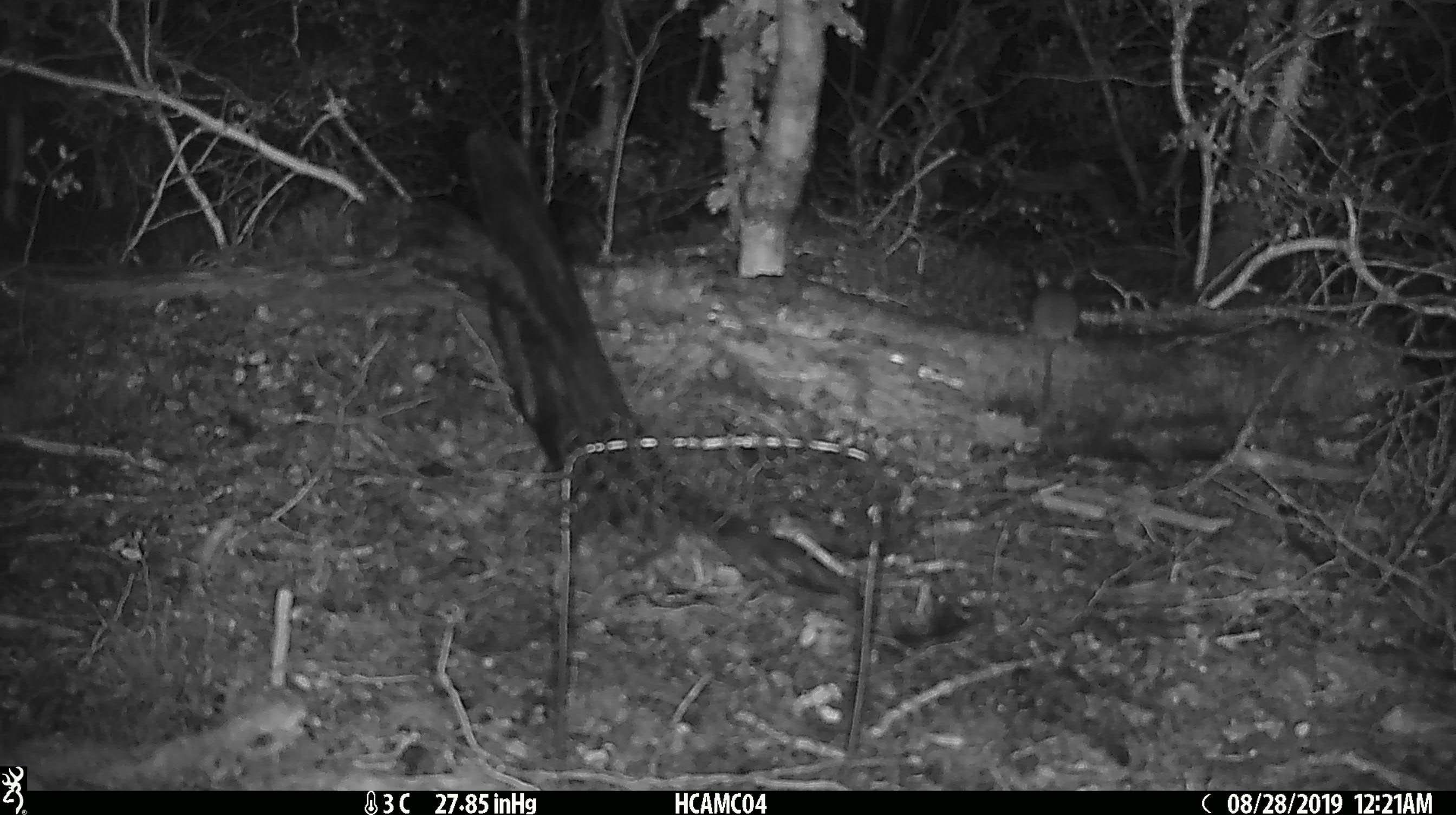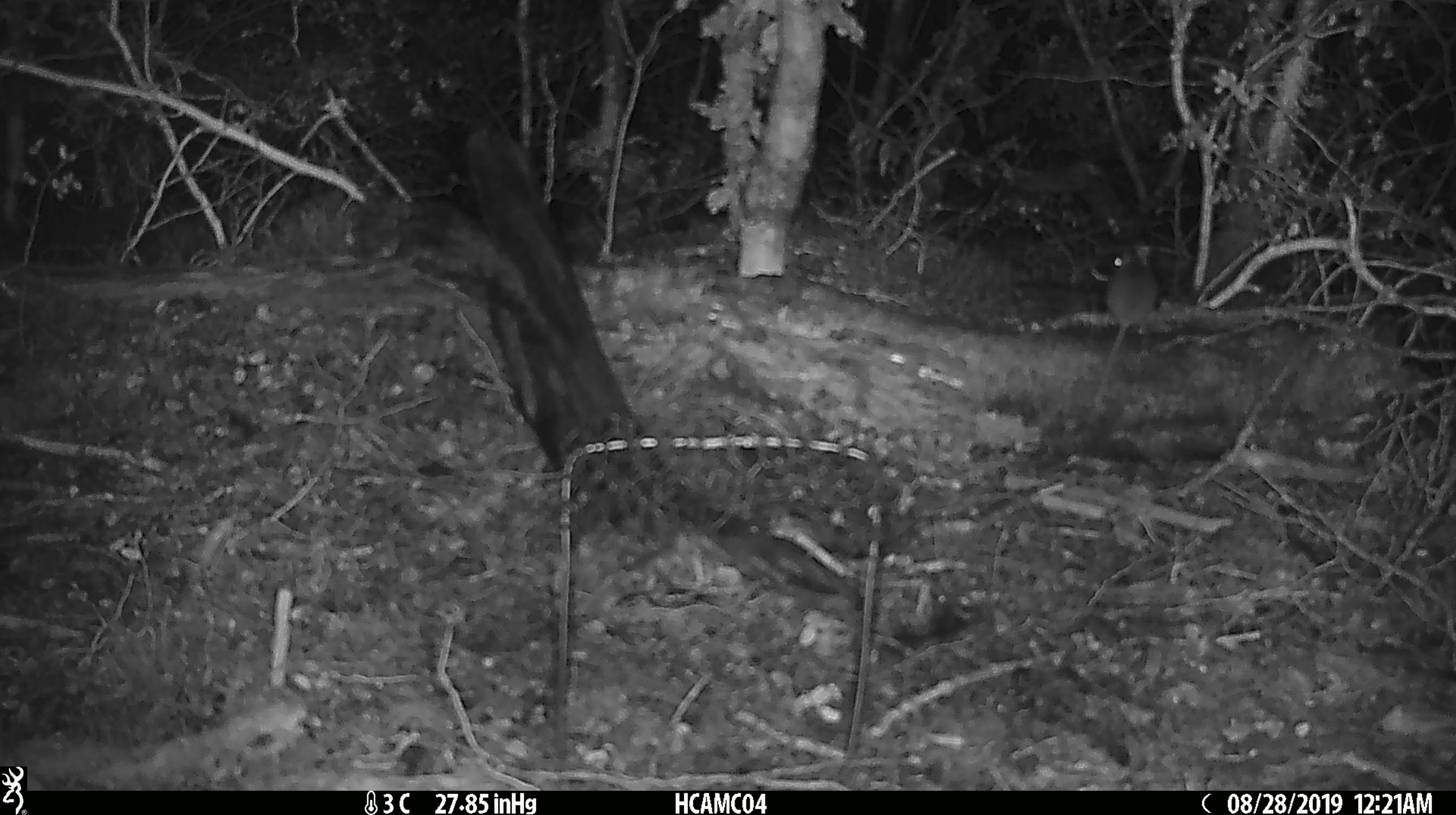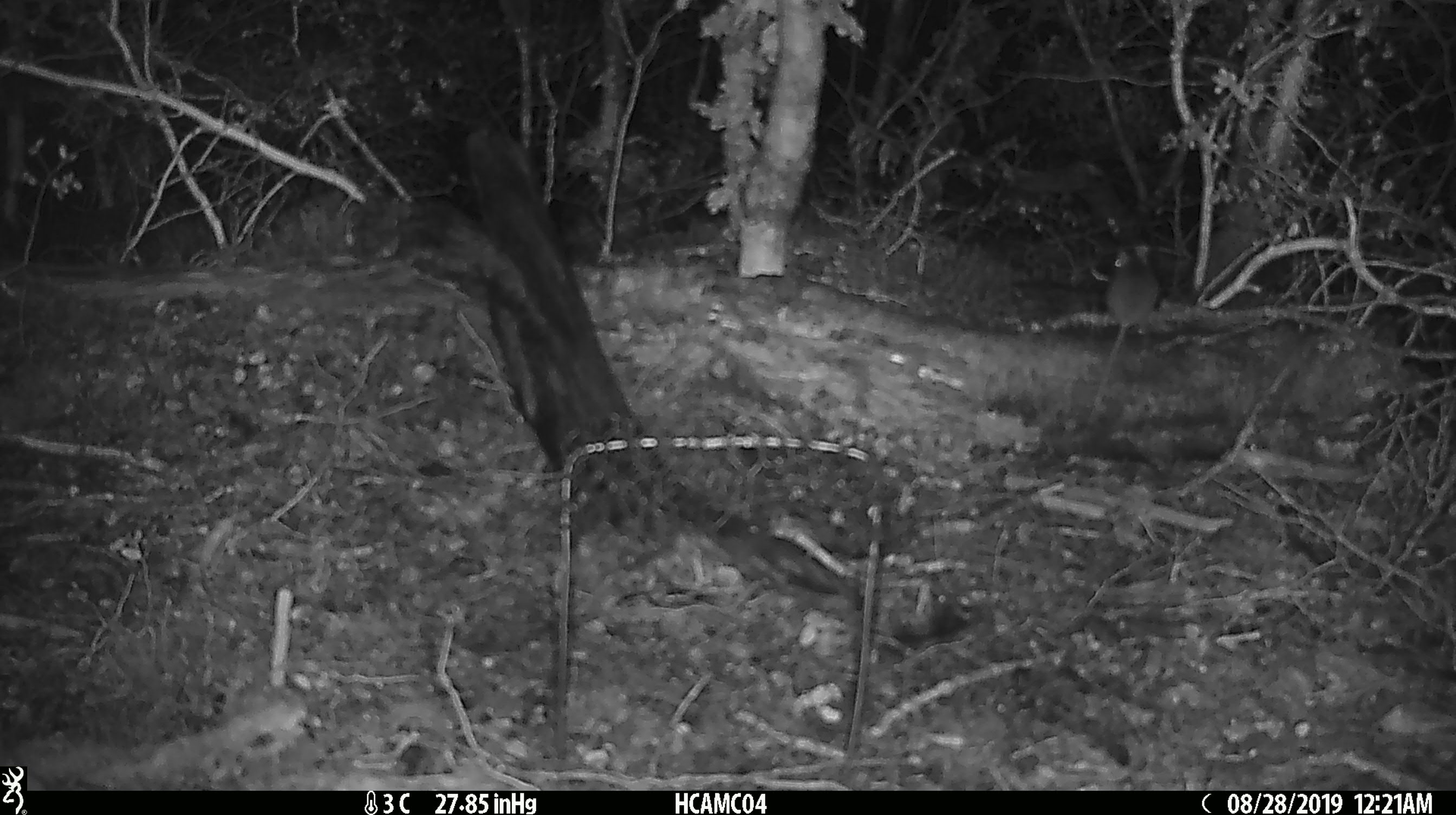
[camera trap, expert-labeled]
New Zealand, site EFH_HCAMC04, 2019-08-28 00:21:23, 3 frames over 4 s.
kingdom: Animalia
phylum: Chordata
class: Mammalia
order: Rodentia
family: Muridae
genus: Mus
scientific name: Mus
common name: mouse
Mouse (Mus).